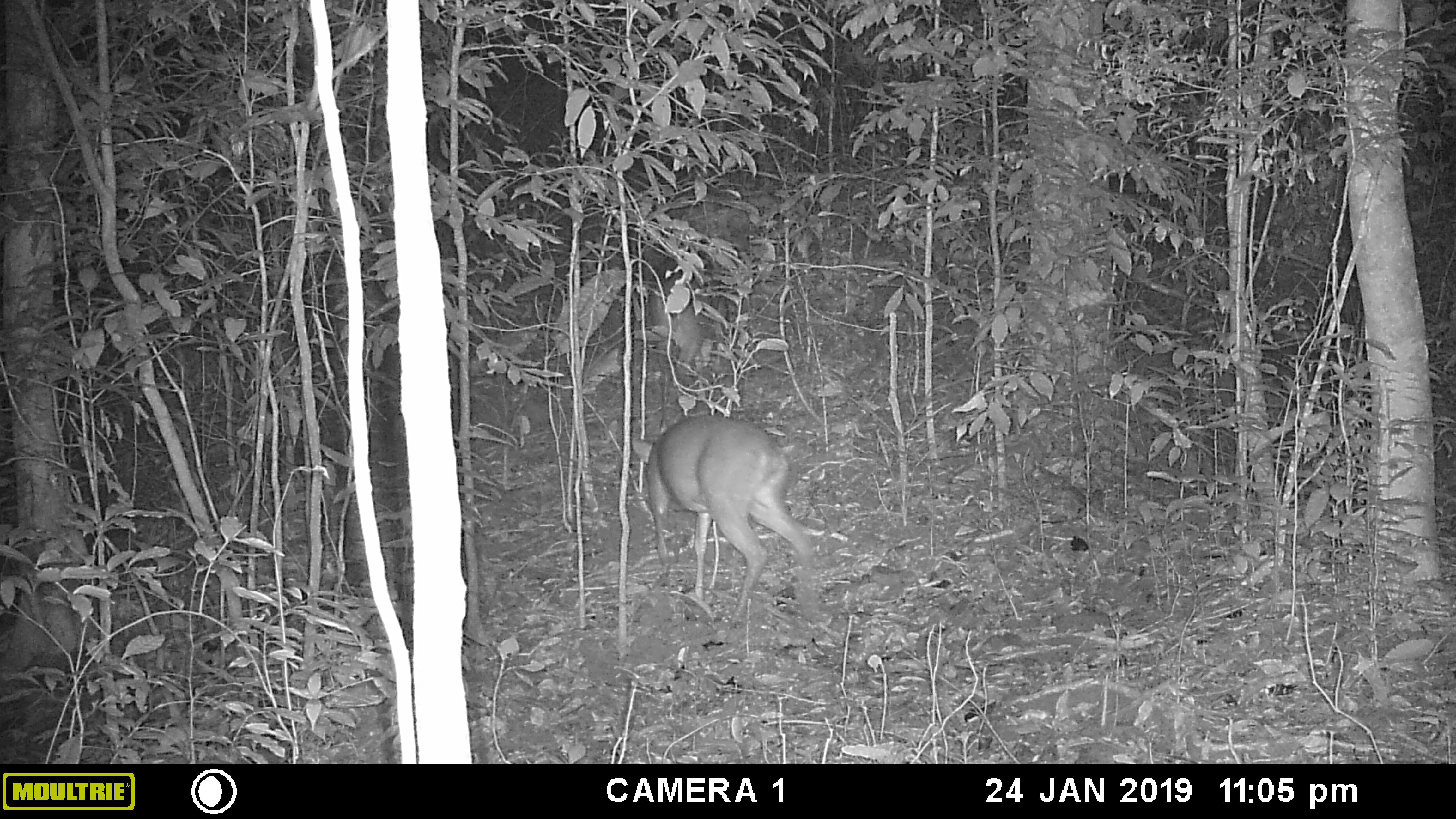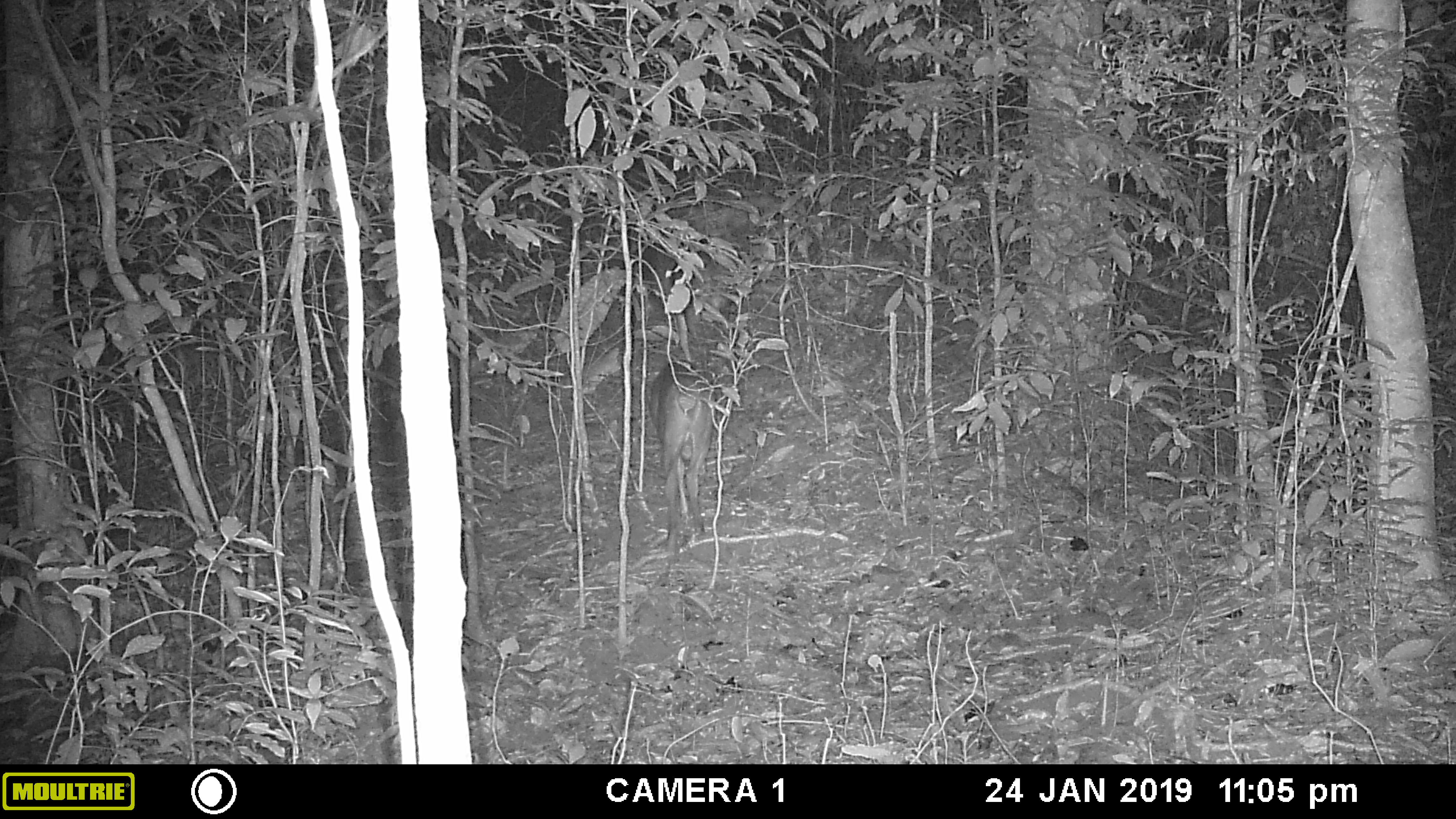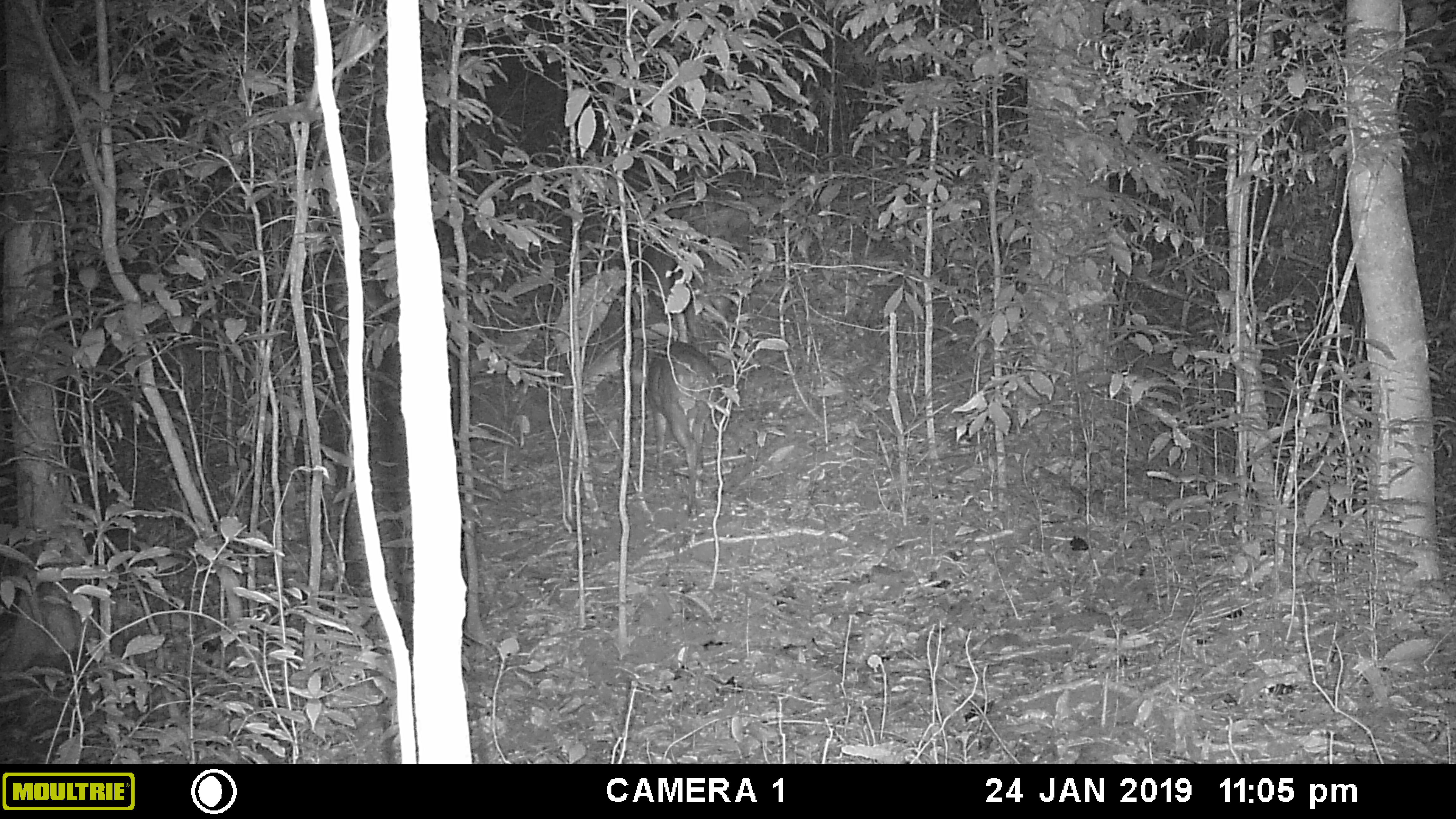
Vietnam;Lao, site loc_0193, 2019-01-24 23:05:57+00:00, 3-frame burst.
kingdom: Animalia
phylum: Chordata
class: Mammalia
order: Artiodactyla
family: Cervidae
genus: Muntiacus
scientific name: Muntiacus vuquangensis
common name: large-antlered muntjac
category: large antlered muntjac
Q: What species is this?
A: Large antlered muntjac (large-antlered muntjac) (Muntiacus vuquangensis).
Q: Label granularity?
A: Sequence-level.